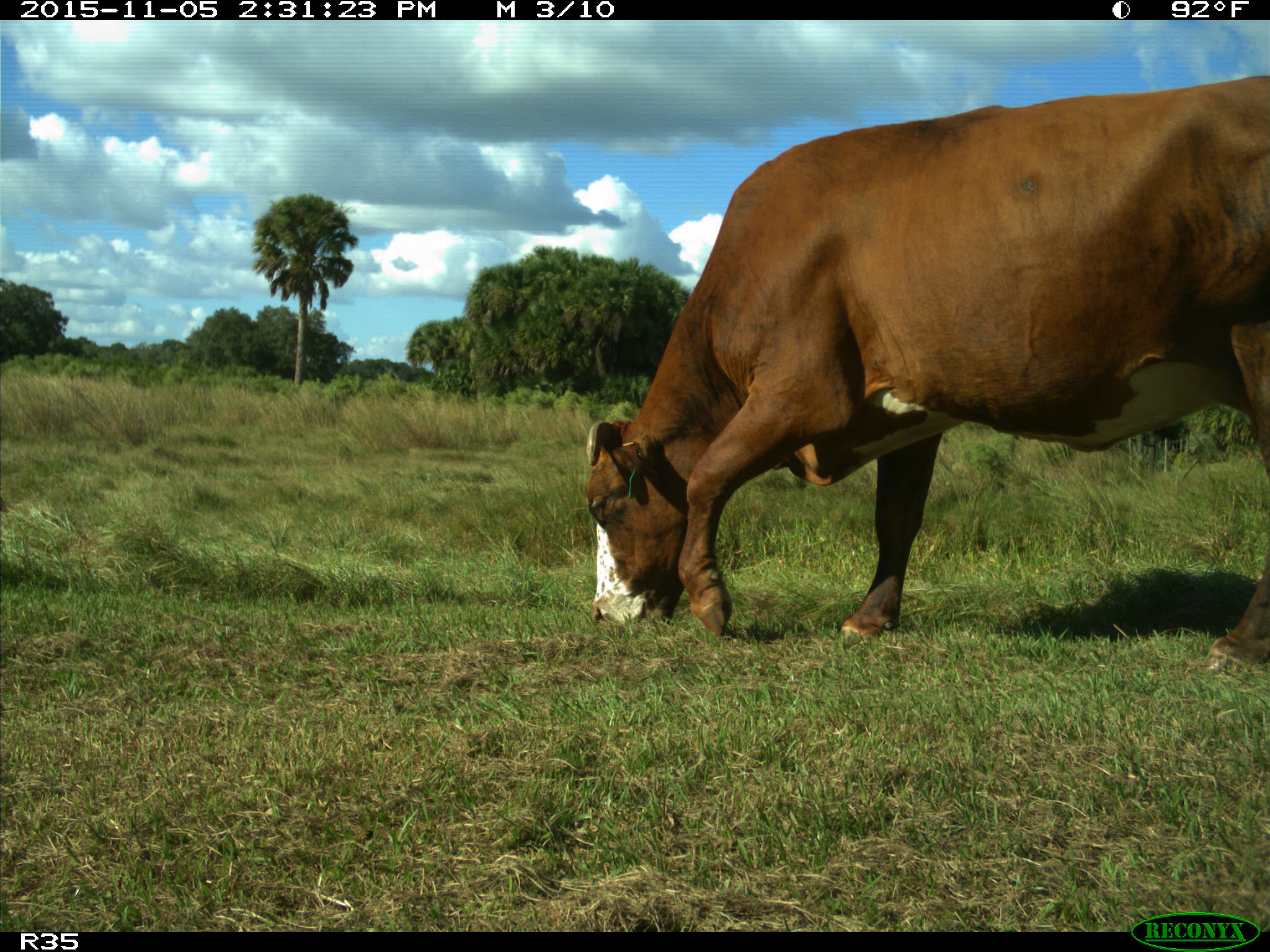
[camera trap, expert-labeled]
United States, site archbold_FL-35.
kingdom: Animalia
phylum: Chordata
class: Mammalia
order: Artiodactyla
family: Bovidae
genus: Bos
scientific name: Bos taurus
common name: domestic cow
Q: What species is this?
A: Bos taurus (domestic cow).